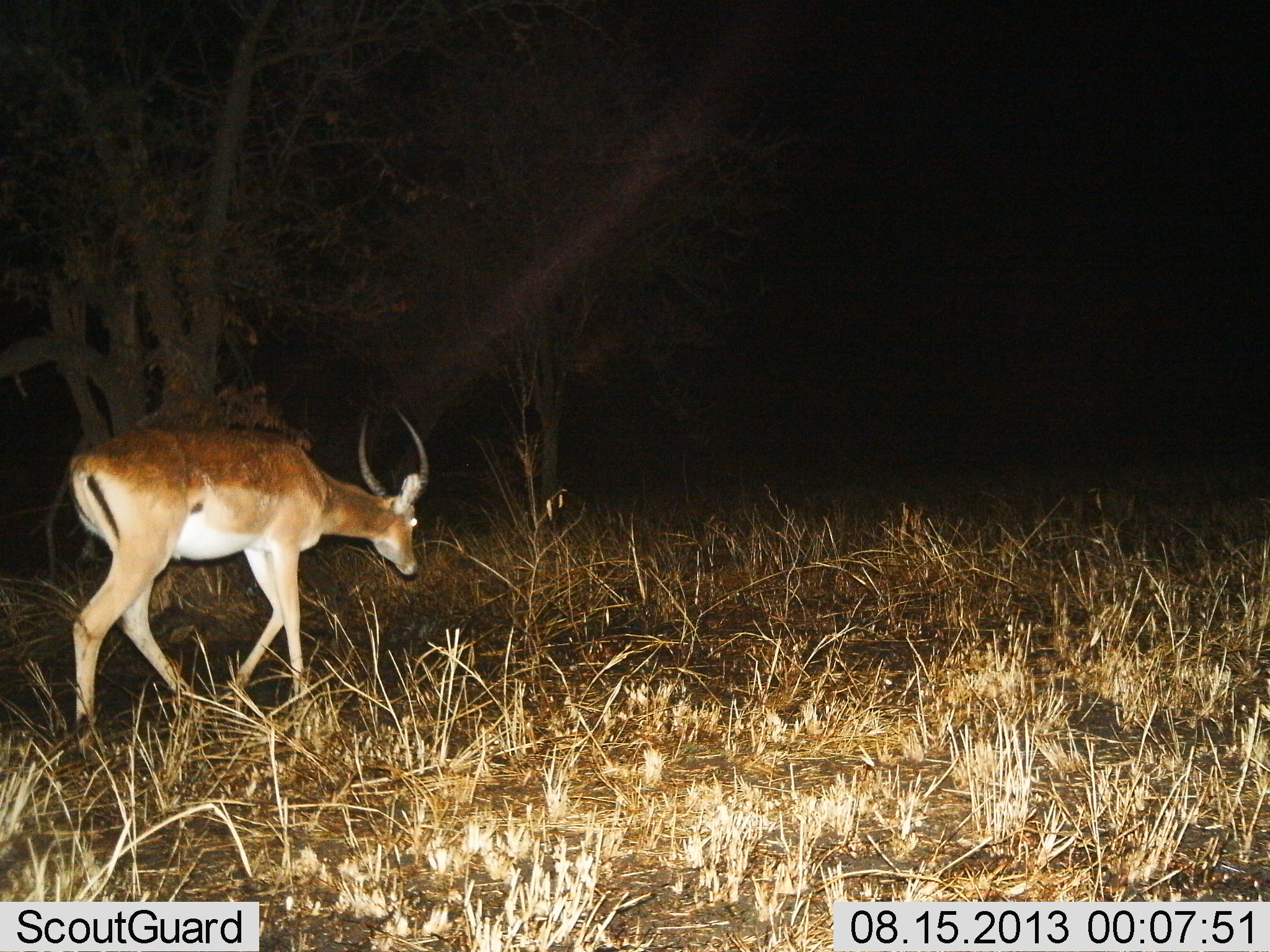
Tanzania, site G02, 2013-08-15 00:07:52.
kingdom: Animalia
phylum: Chordata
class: Mammalia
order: Artiodactyla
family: Bovidae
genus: Aepyceros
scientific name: Aepyceros melampus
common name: impala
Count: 1.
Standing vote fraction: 7%.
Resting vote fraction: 0%.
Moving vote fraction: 93%.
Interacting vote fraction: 0%.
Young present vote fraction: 0%.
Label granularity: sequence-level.